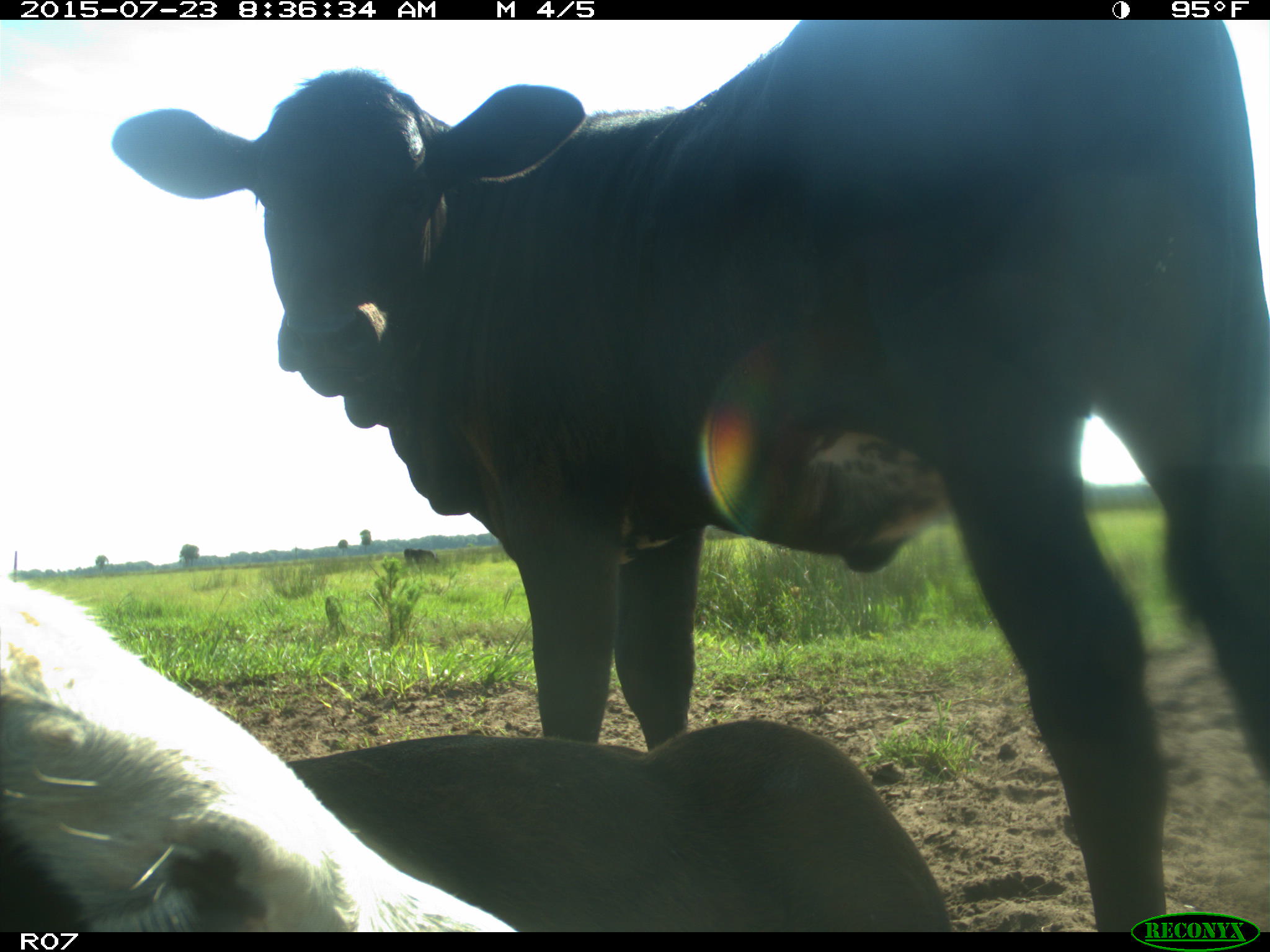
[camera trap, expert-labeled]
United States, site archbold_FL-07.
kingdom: Animalia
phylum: Chordata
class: Mammalia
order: Artiodactyla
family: Bovidae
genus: Bos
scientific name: Bos taurus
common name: domestic cow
Bos taurus (domestic cow).